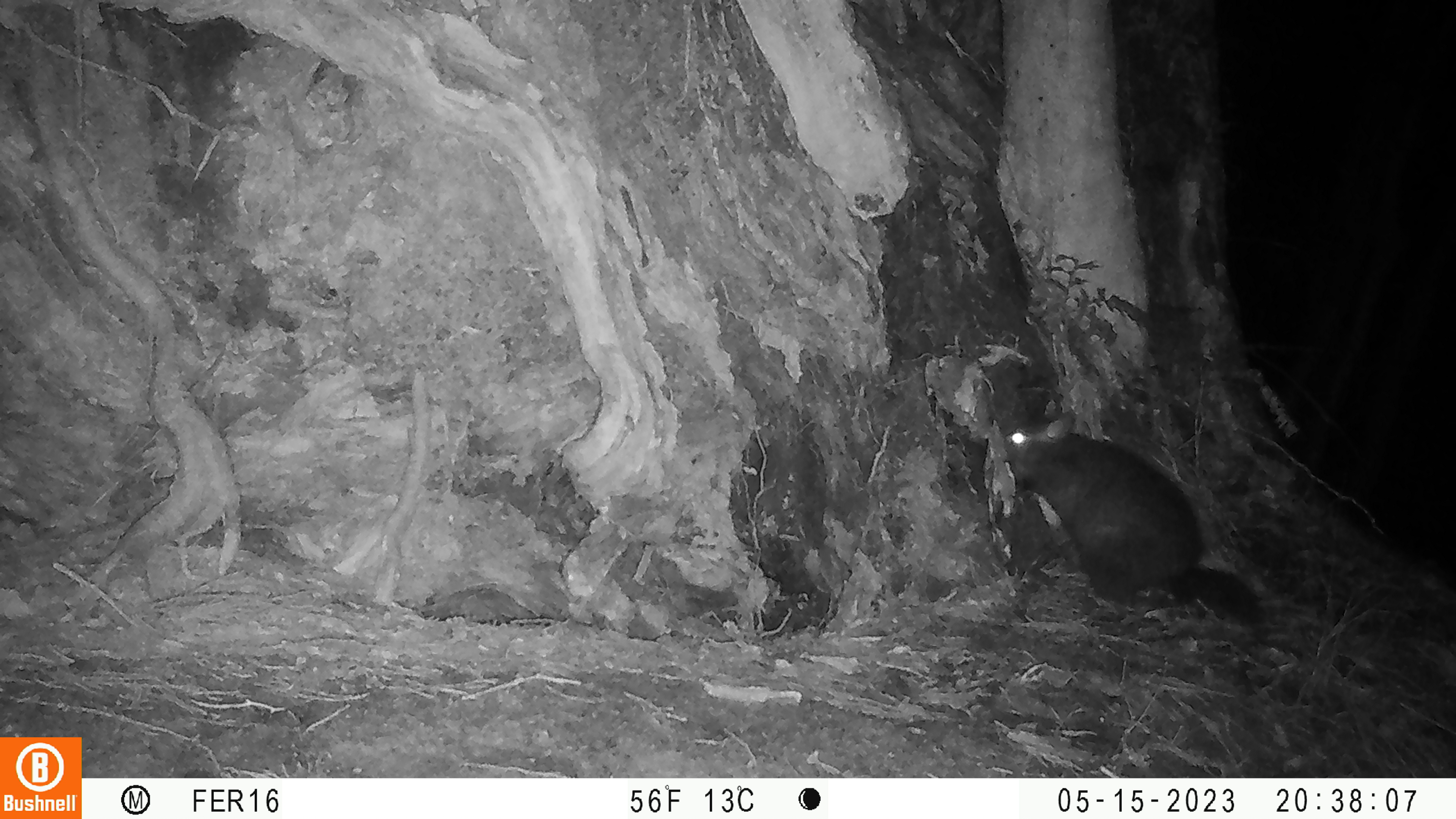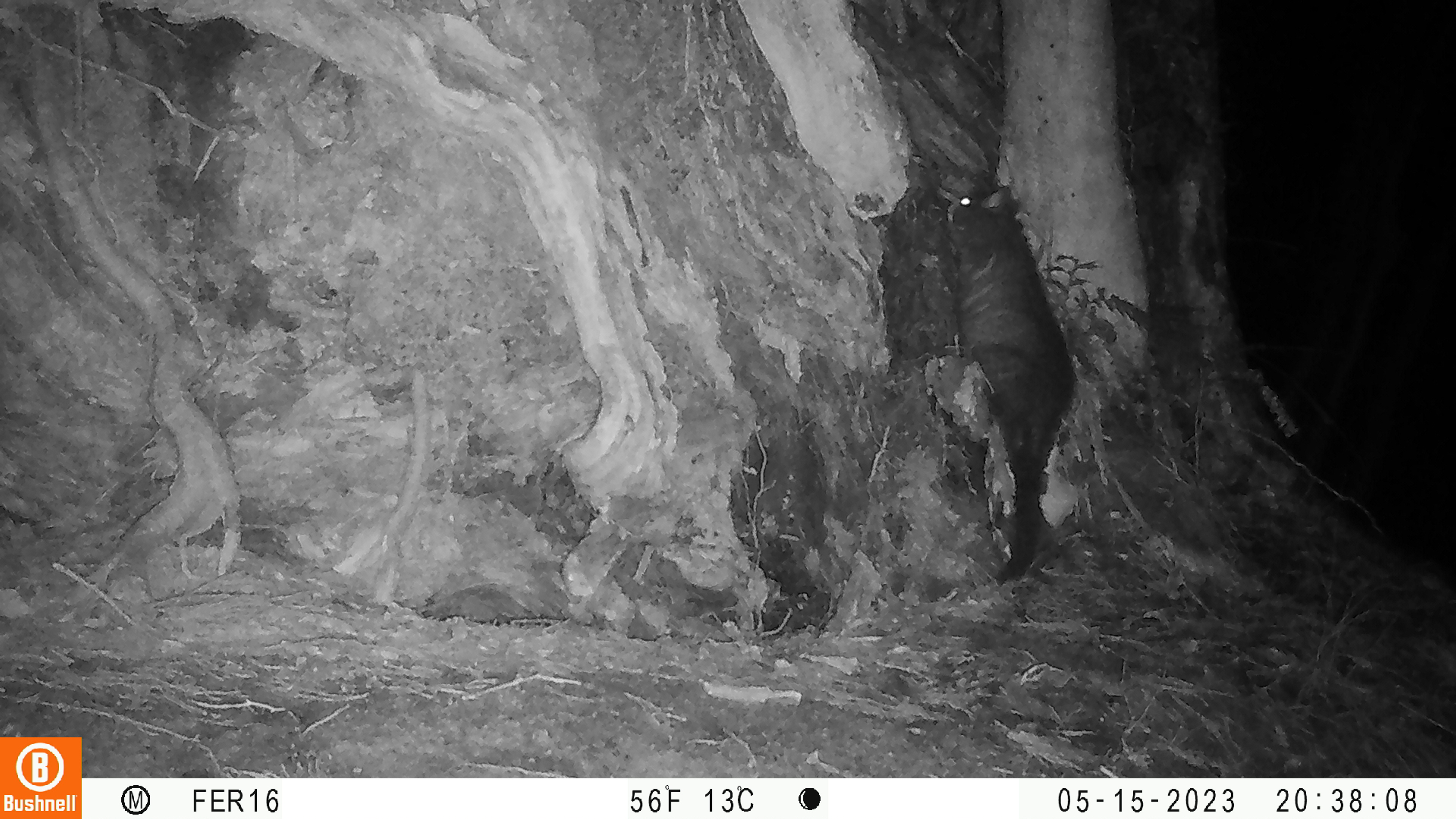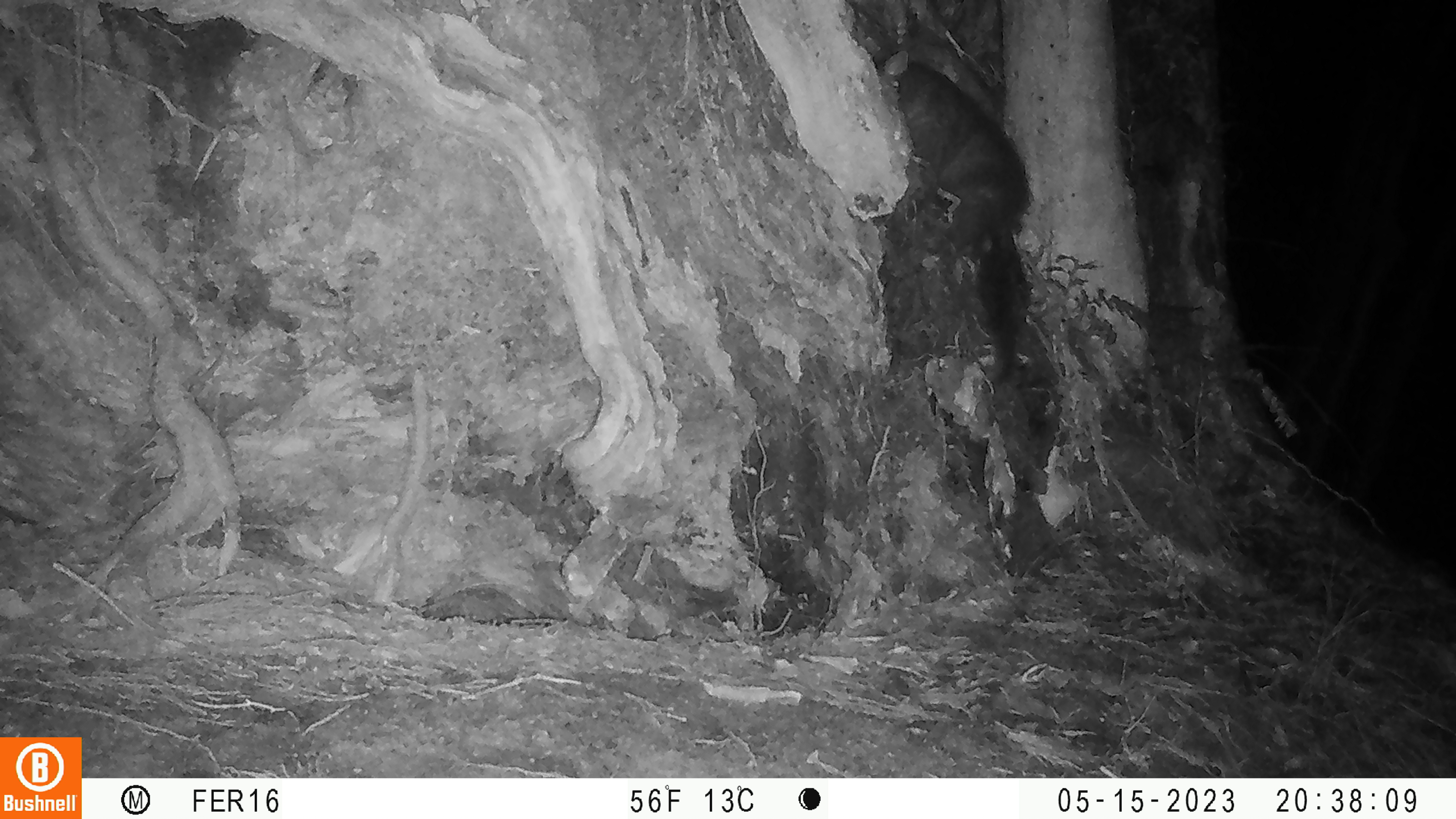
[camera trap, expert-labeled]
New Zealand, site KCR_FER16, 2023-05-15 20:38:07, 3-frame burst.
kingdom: Animalia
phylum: Chordata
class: Mammalia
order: Diprotodontia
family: Phalangeridae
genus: Trichosurus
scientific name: Trichosurus vulpecula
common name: common brushtail possum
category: possum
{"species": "possum (common brushtail possum) (Trichosurus vulpecula)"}